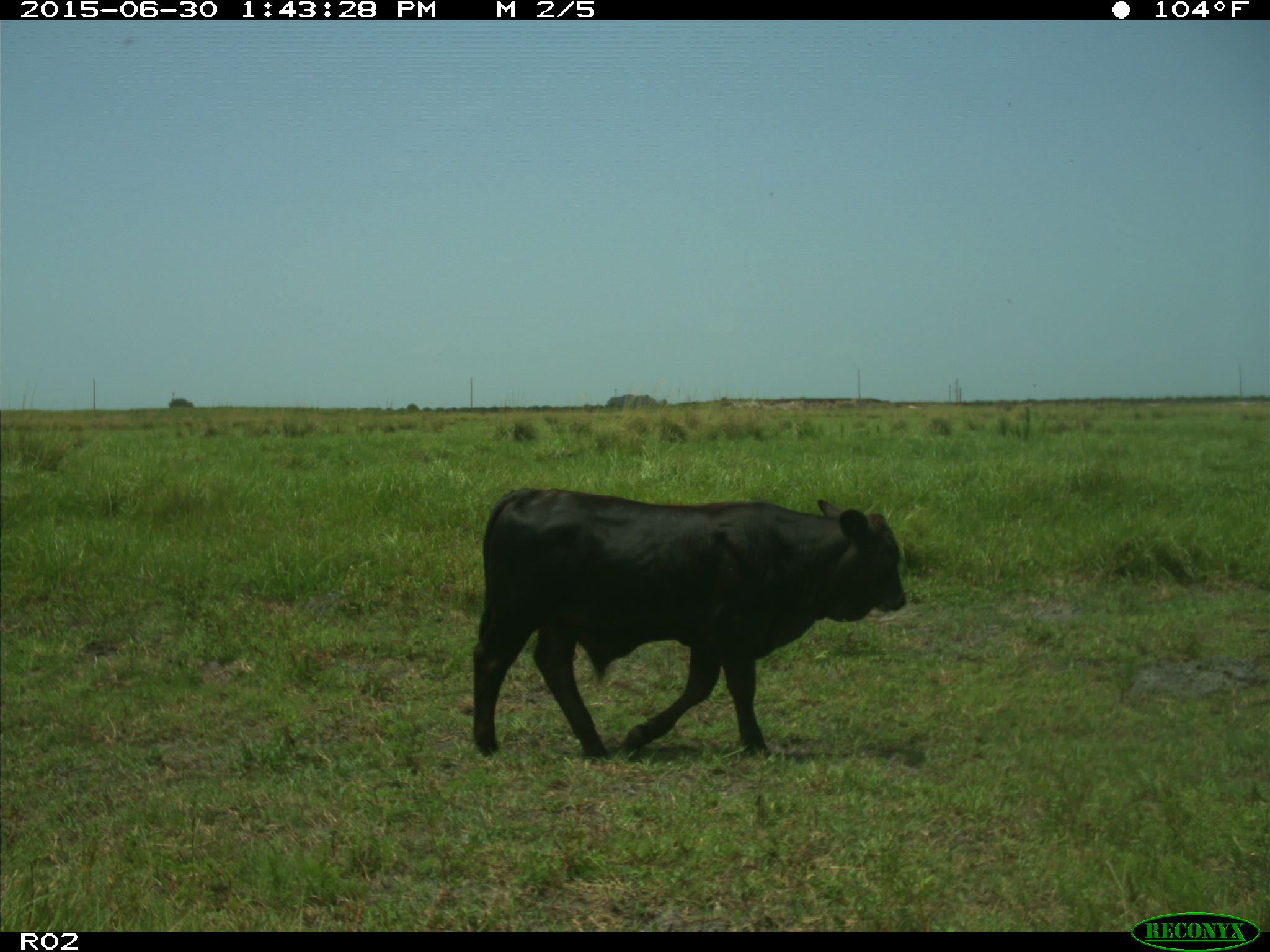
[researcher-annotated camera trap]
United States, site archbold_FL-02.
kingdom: Animalia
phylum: Chordata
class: Mammalia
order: Artiodactyla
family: Bovidae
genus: Bos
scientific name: Bos taurus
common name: domestic cow